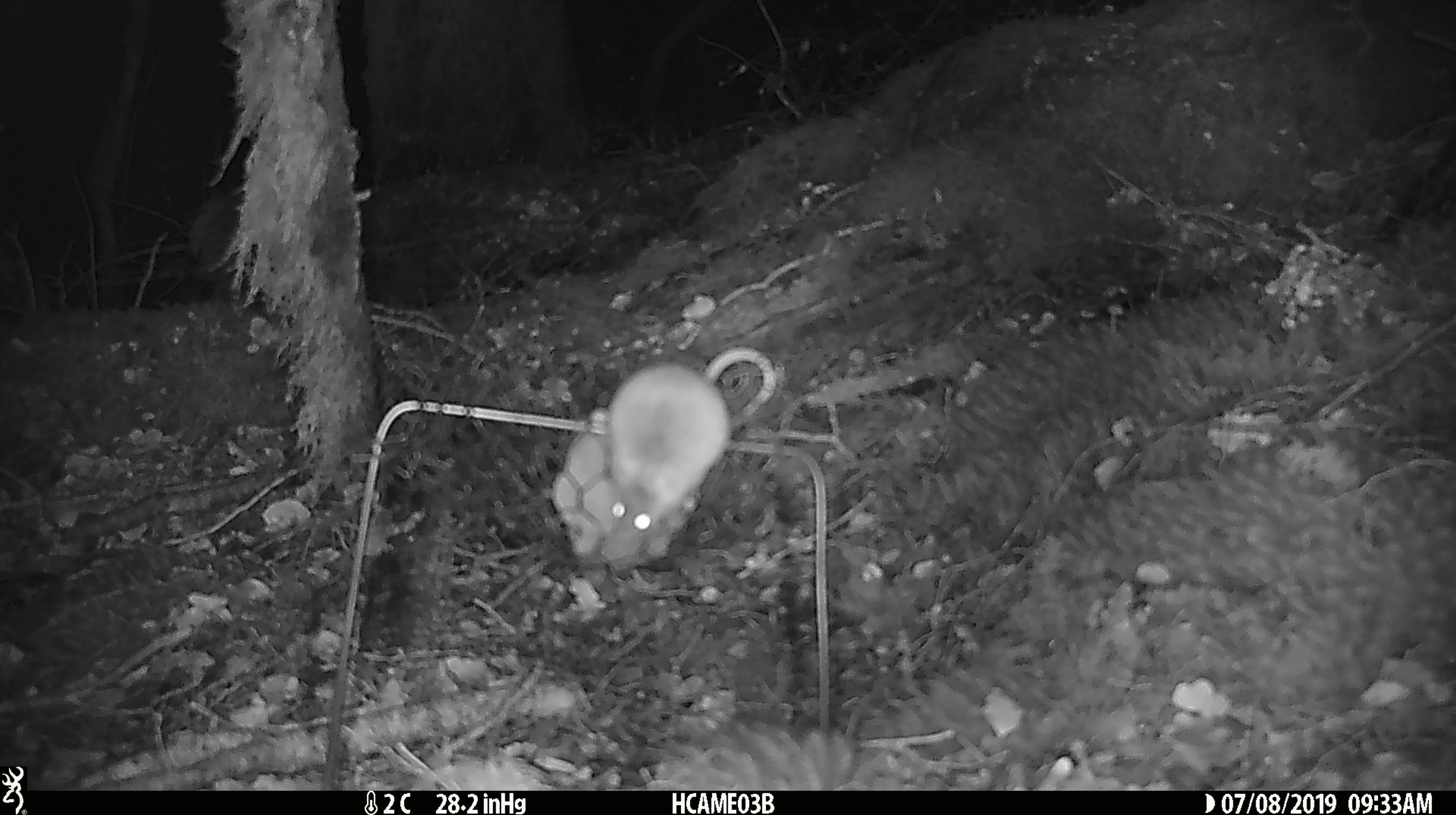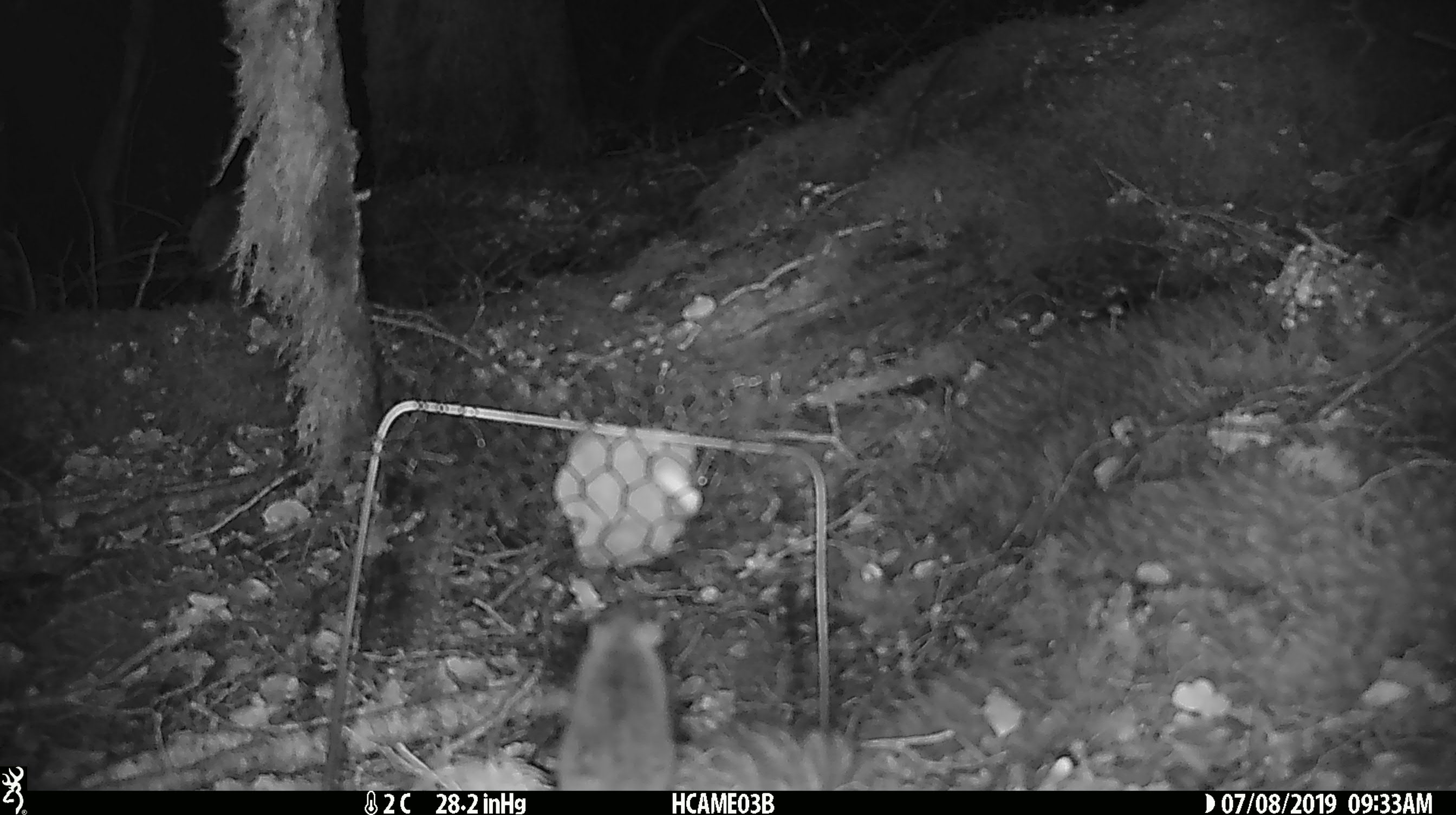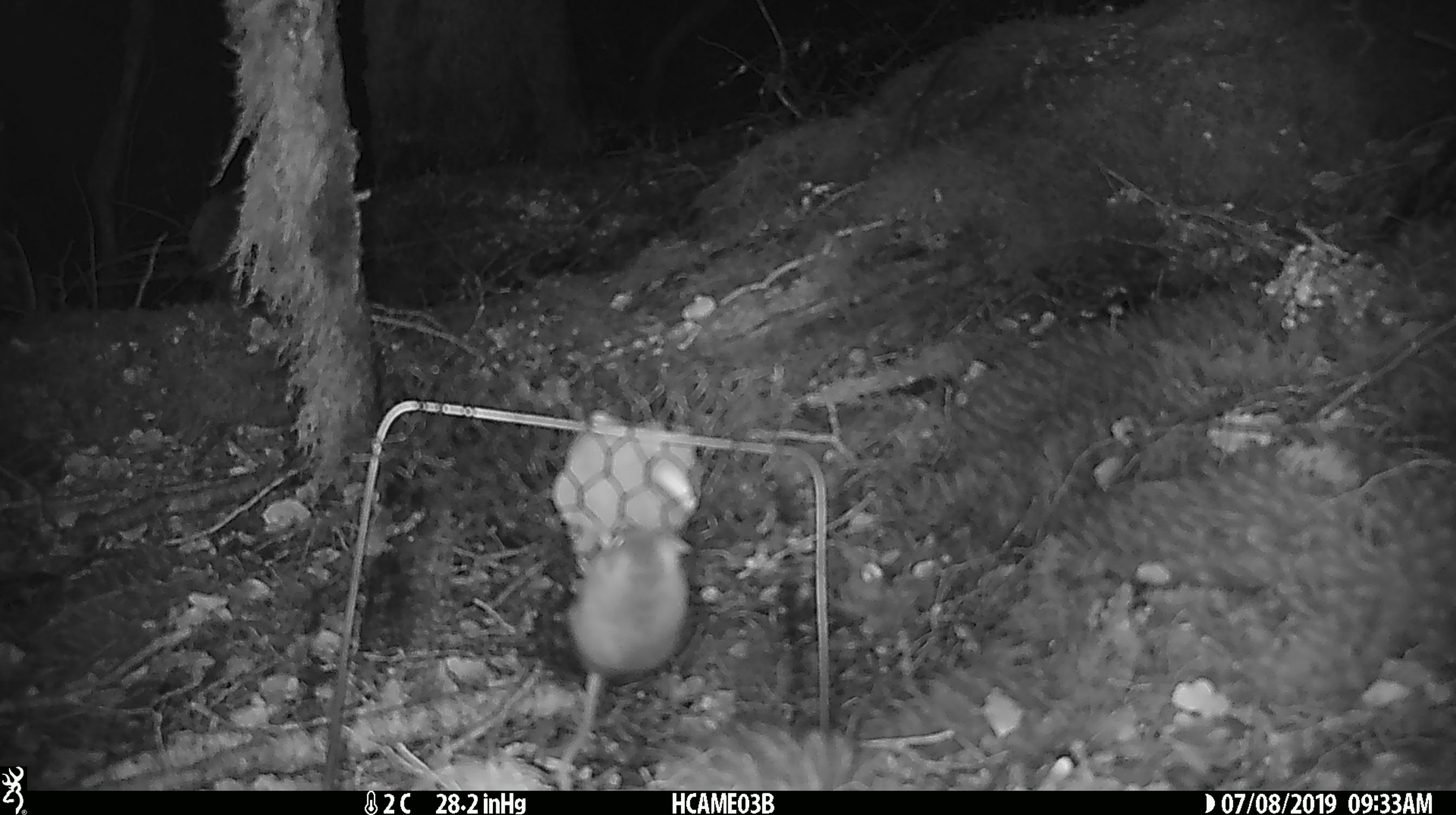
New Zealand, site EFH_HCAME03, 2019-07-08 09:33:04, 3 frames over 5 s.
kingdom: Animalia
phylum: Chordata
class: Mammalia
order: Rodentia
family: Muridae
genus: Mus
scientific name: Mus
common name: mouse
Mouse (Mus).